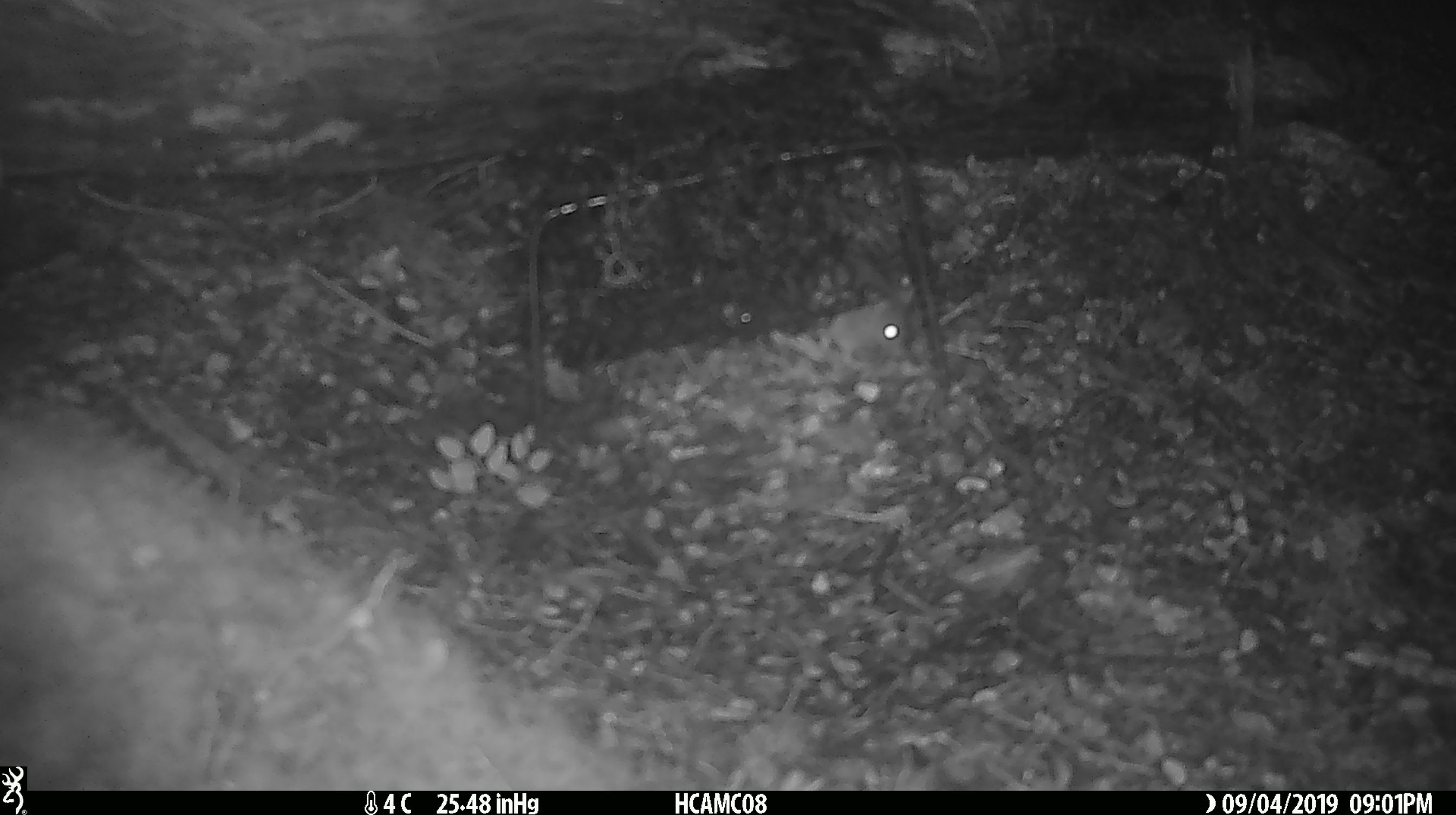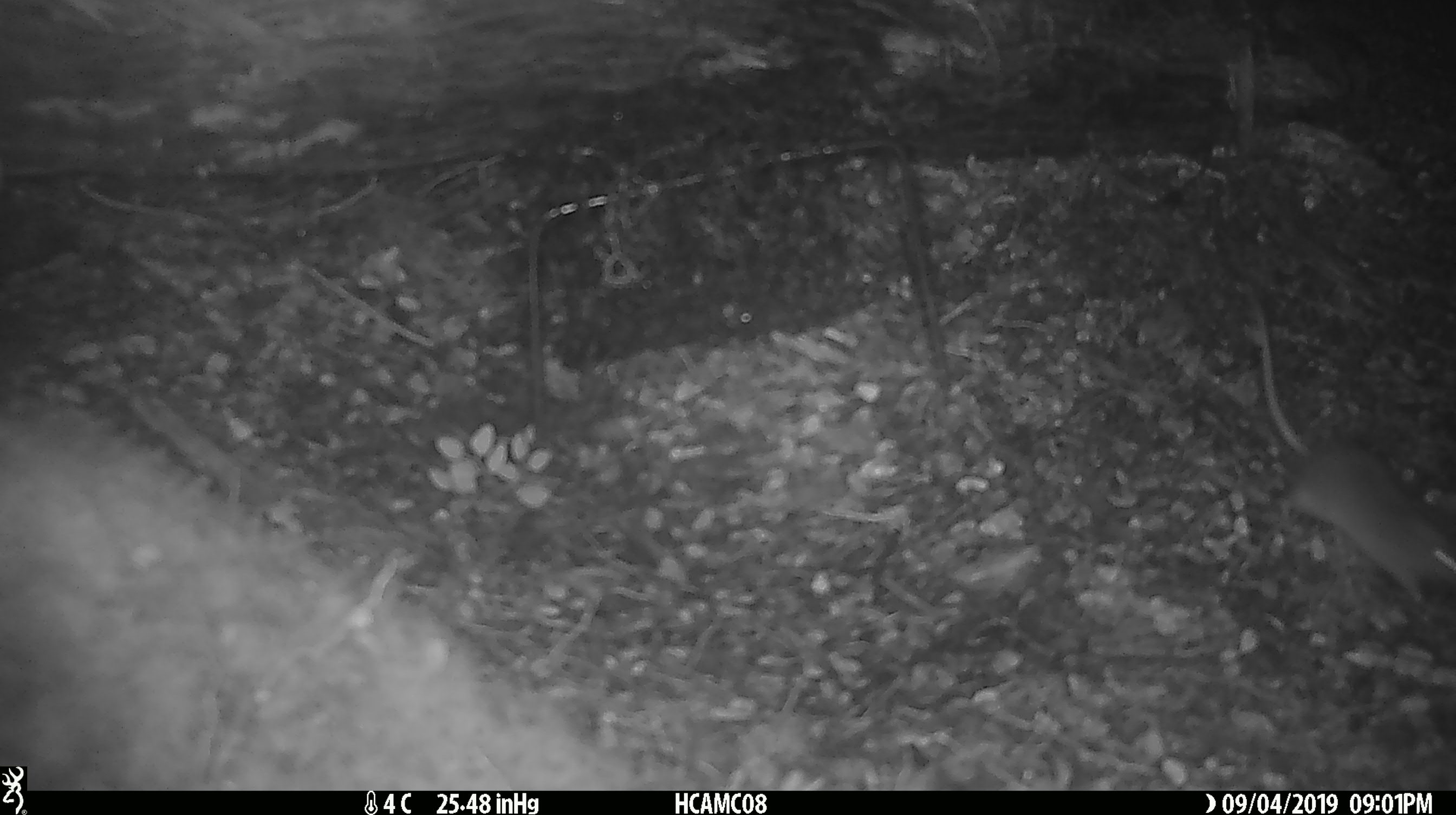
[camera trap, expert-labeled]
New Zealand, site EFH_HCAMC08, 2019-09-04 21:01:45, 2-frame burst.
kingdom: Animalia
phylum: Chordata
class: Mammalia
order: Rodentia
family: Muridae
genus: Mus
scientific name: Mus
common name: mouse